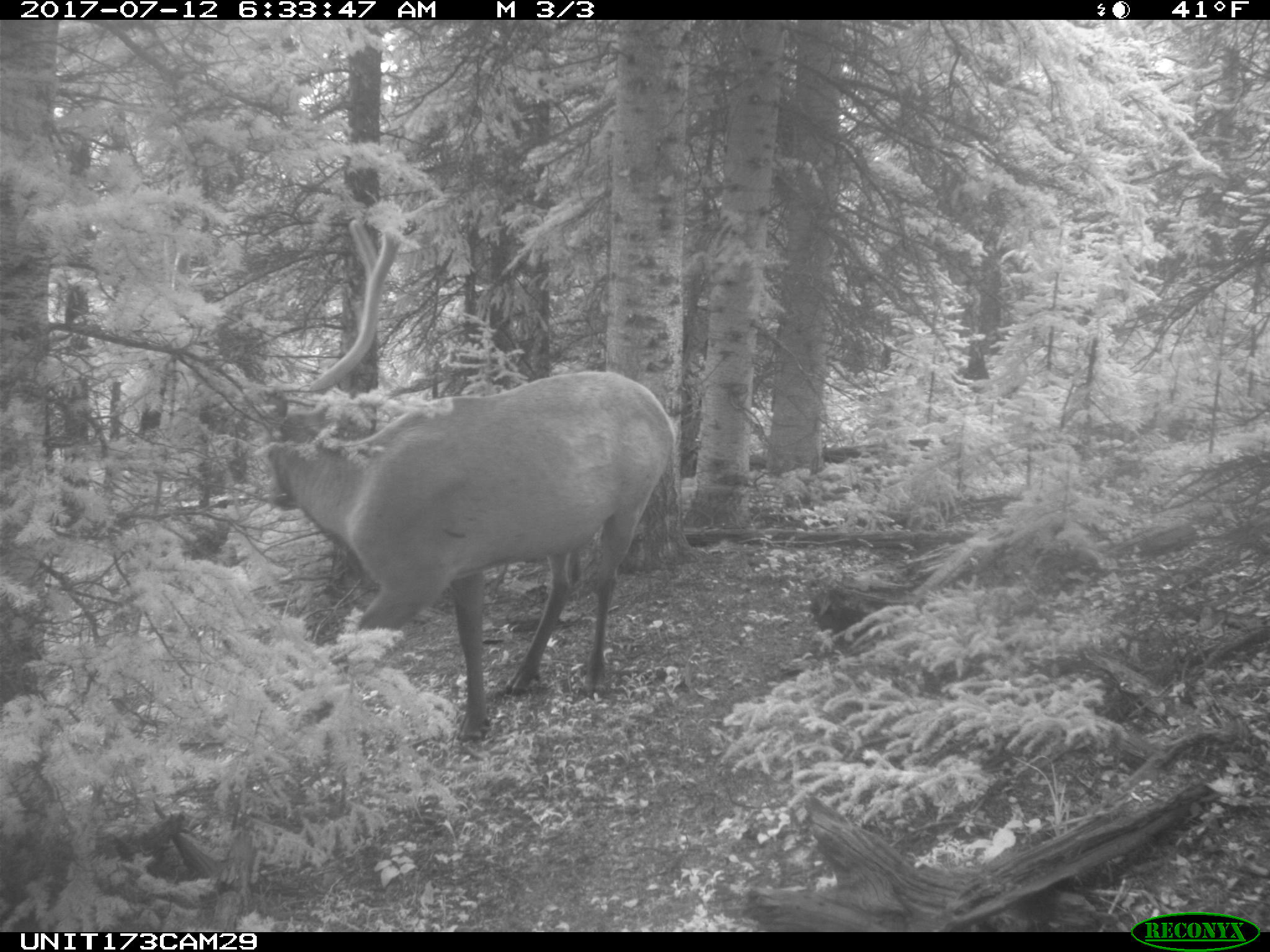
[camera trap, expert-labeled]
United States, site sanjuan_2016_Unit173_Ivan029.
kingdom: Animalia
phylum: Chordata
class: Mammalia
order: Artiodactyla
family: Cervidae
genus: Cervus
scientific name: Cervus elaphus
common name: red deer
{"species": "Cervus elaphus (red deer)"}